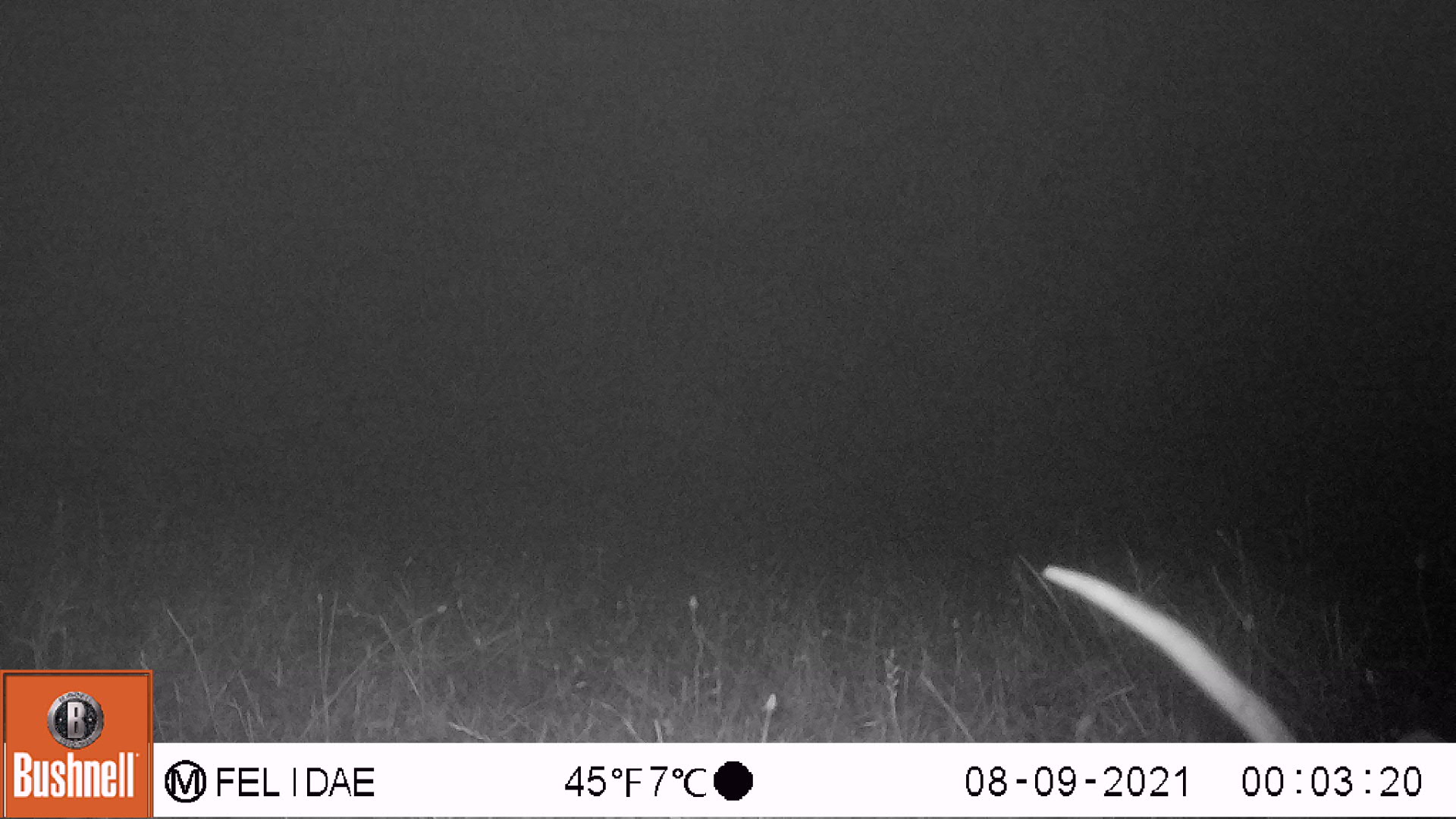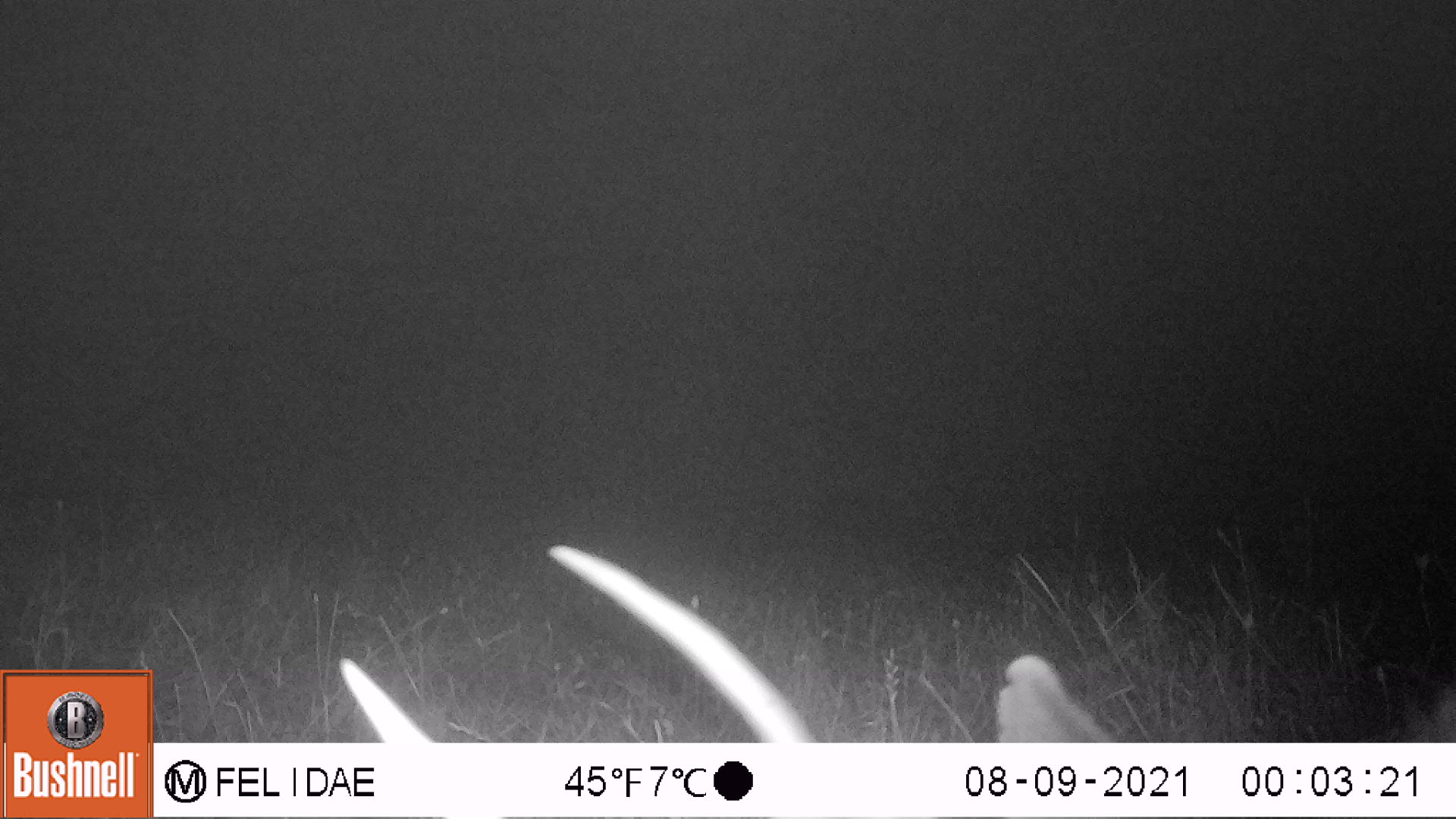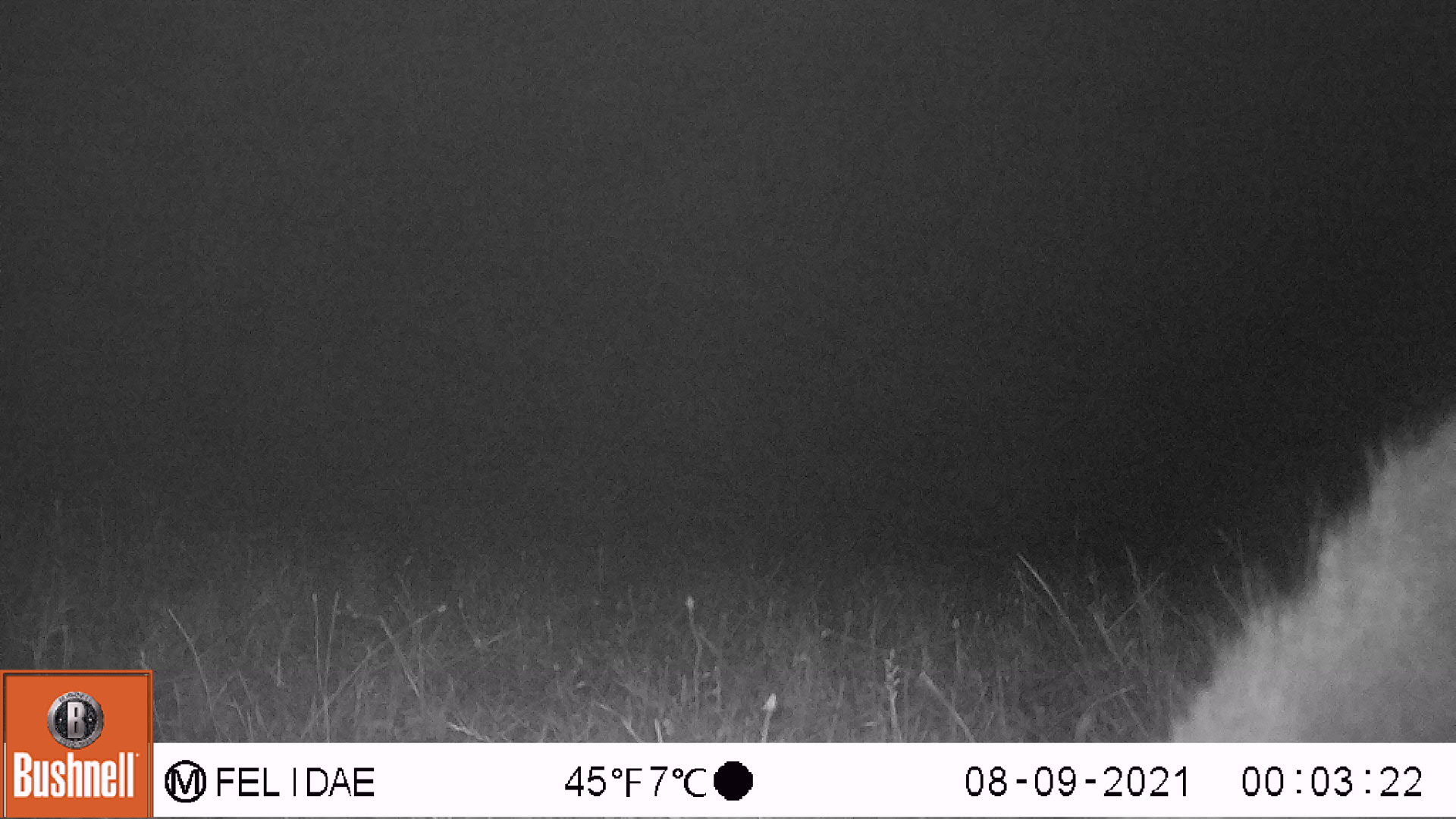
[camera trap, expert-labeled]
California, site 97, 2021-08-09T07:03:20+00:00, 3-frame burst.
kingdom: Animalia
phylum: Chordata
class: Mammalia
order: Artiodactyla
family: Cervidae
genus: Odocoileus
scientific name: Odocoileus hemionus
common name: mule deer